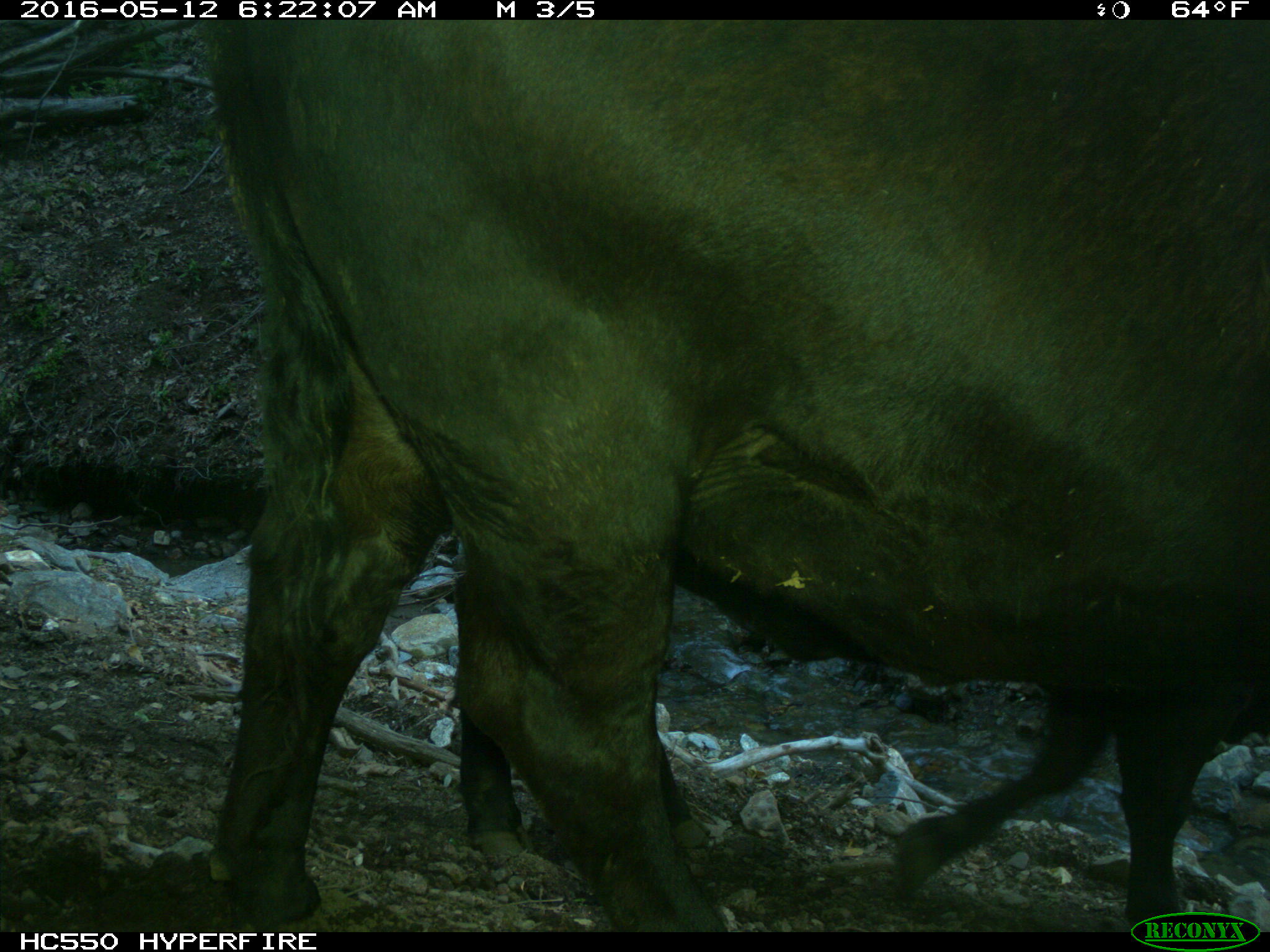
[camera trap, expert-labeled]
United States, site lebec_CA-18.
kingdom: Animalia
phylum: Chordata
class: Mammalia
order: Artiodactyla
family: Bovidae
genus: Bos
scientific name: Bos taurus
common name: domestic cow